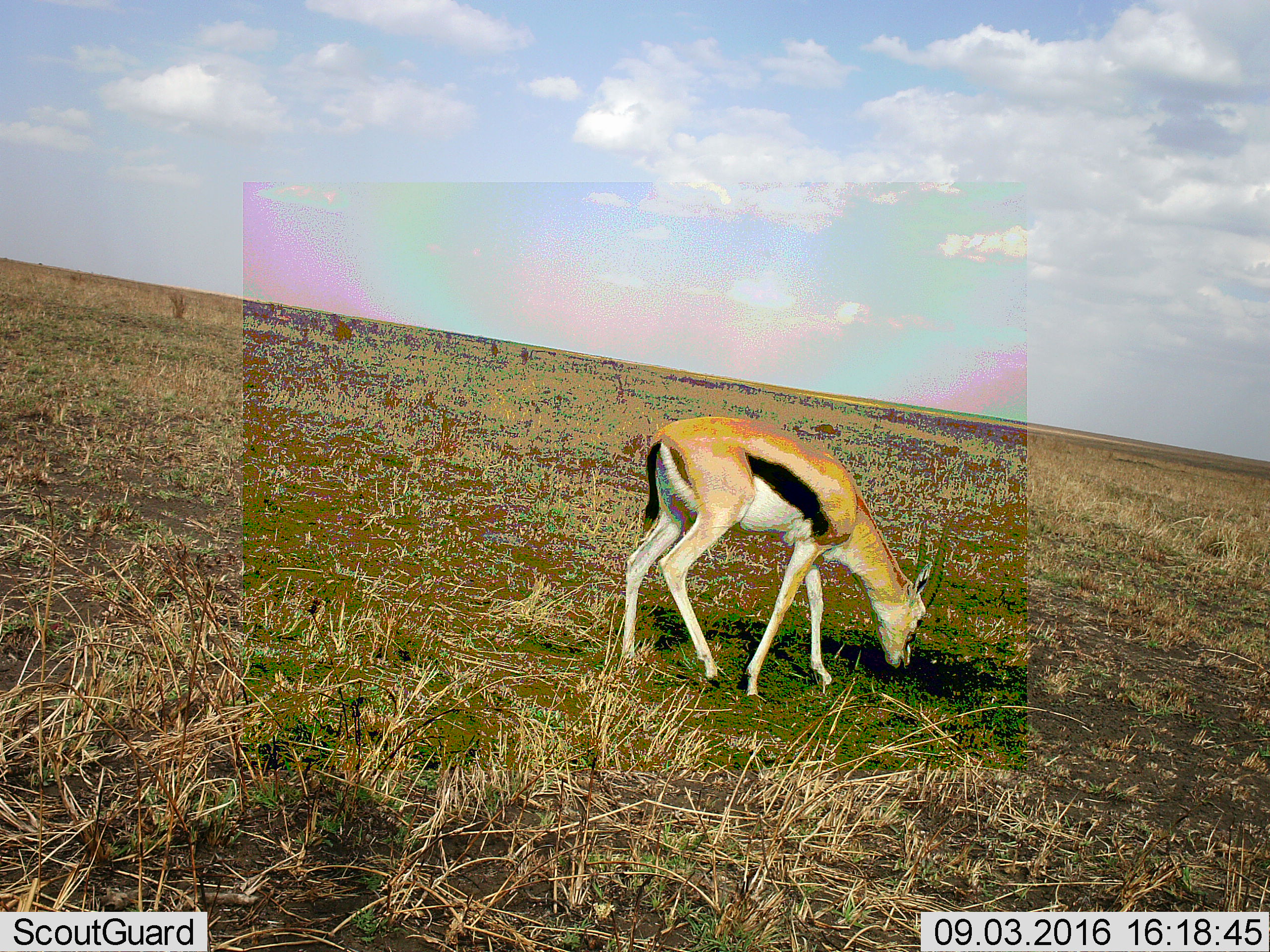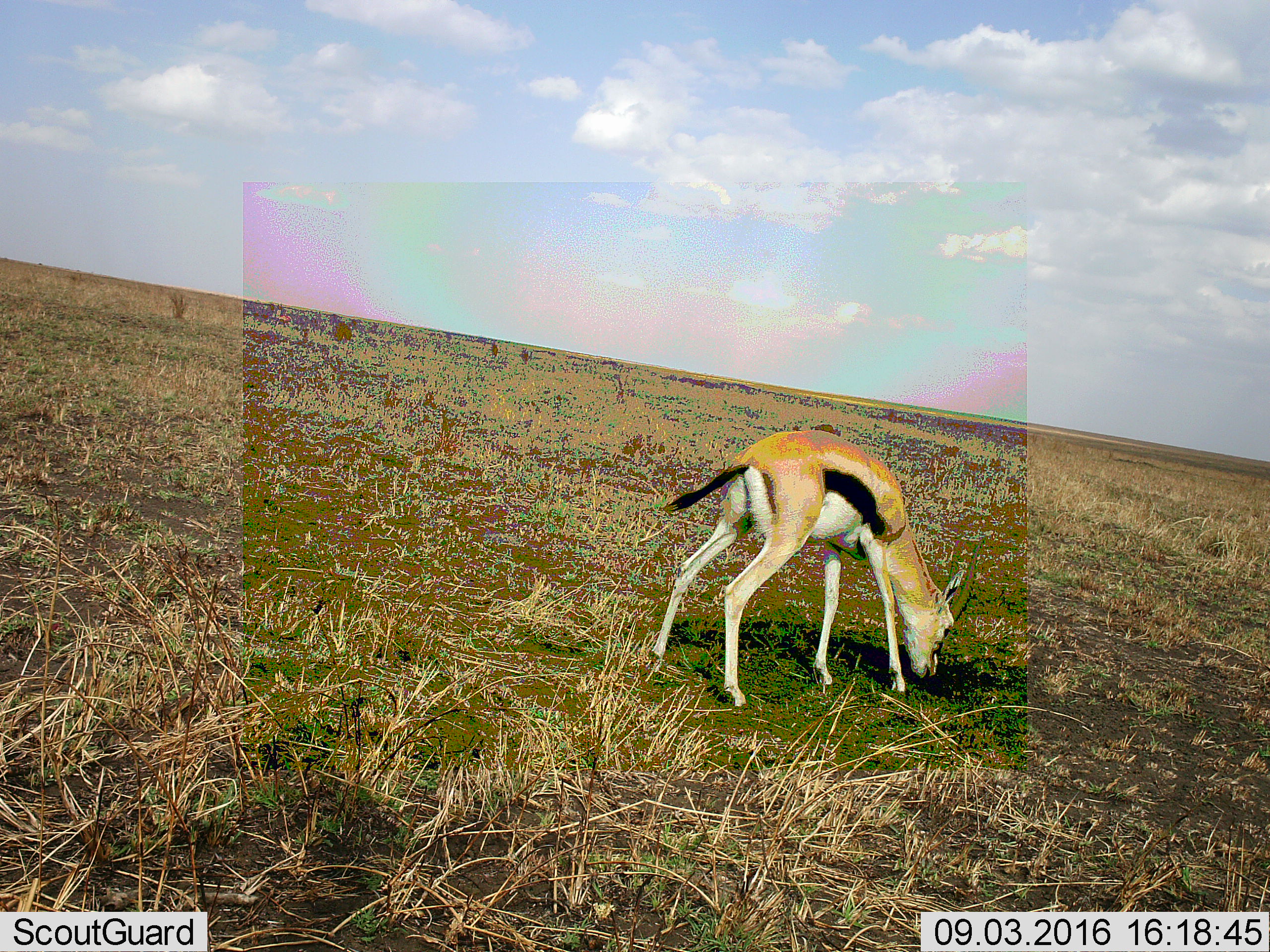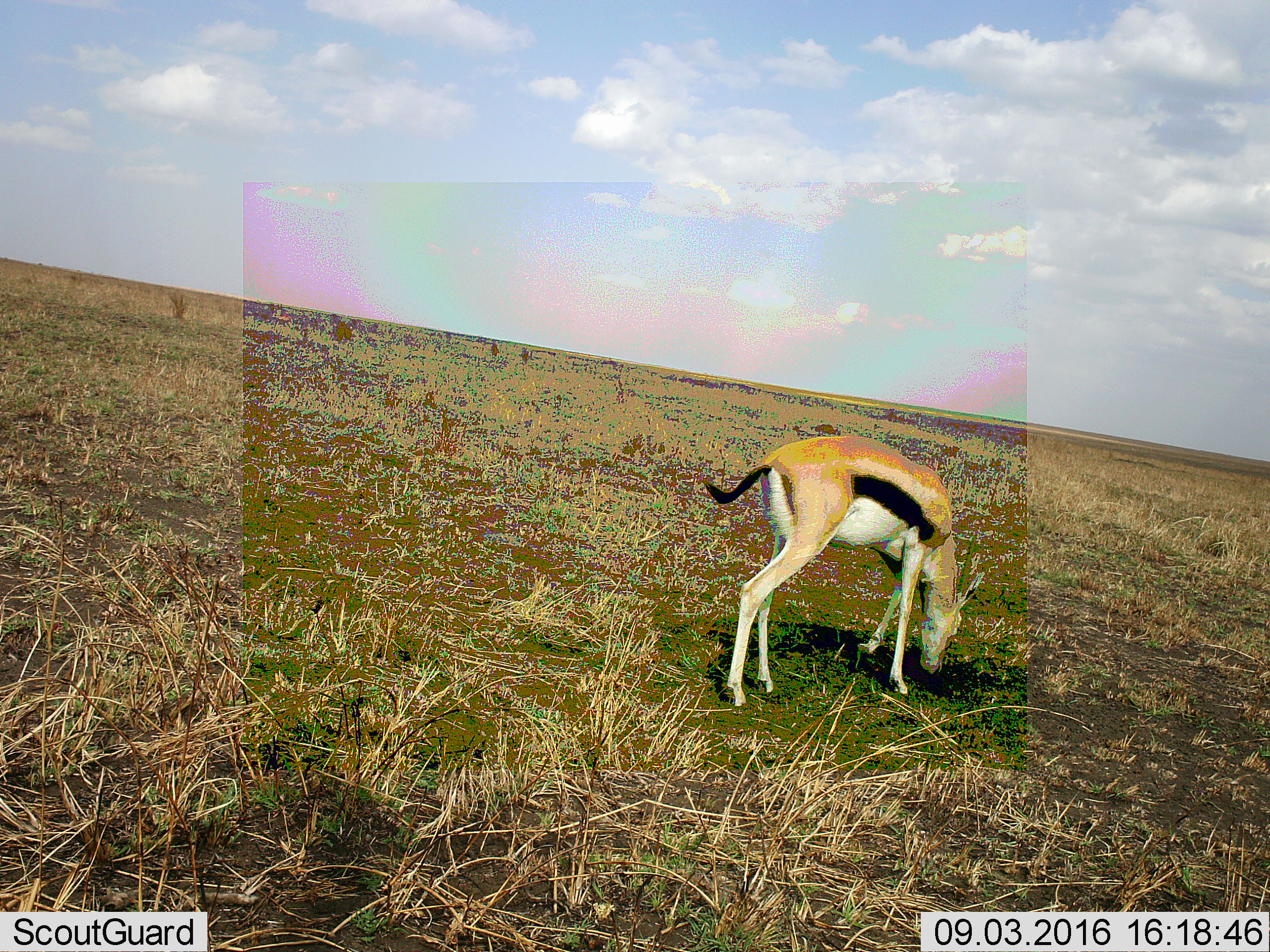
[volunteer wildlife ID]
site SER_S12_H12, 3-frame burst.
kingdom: Animalia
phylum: Chordata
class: Mammalia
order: Artiodactyla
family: Bovidae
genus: Eudorcas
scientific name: Eudorcas thomsonii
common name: thomson's gazelle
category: gazellethomsons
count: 1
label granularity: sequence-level